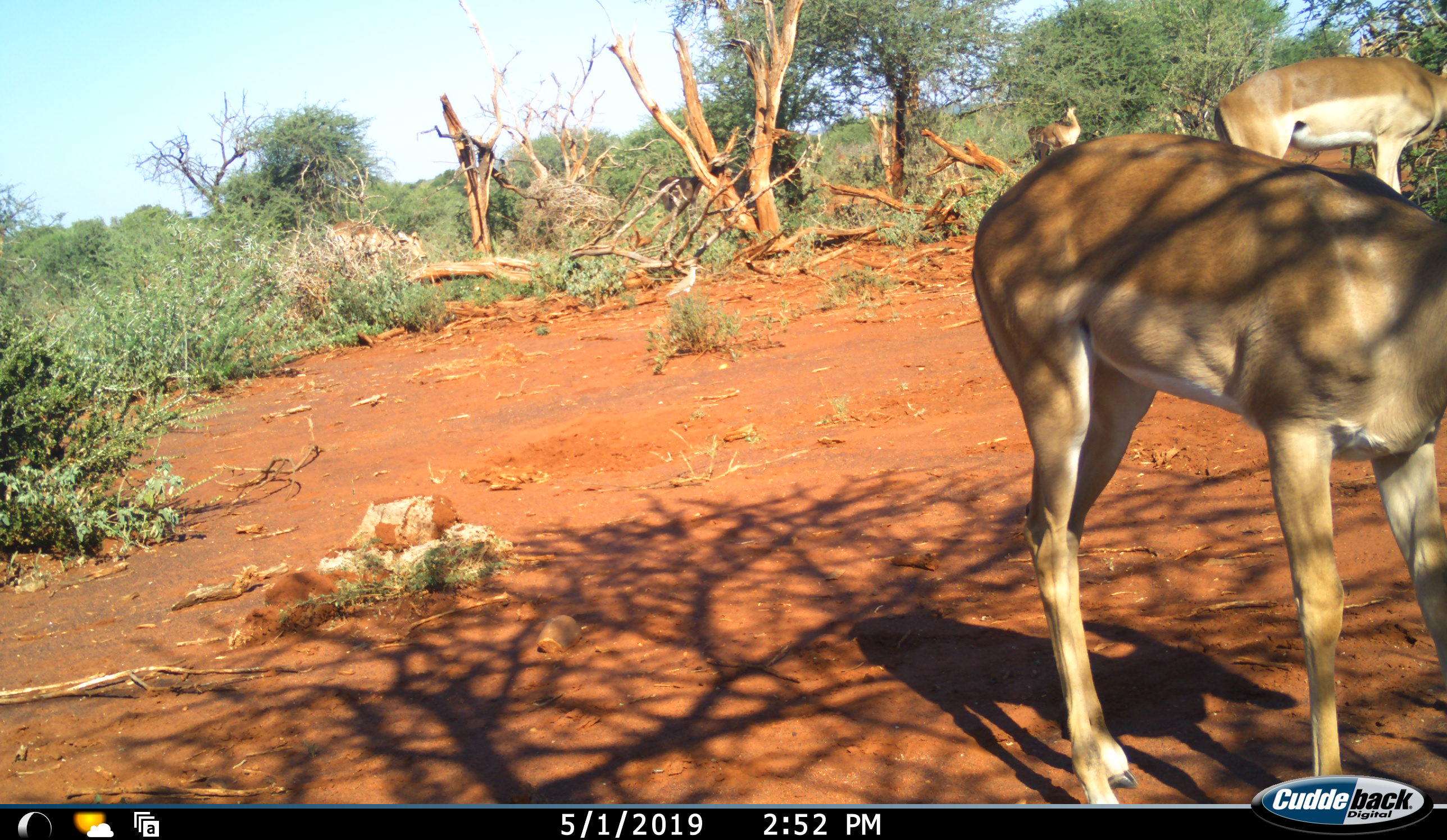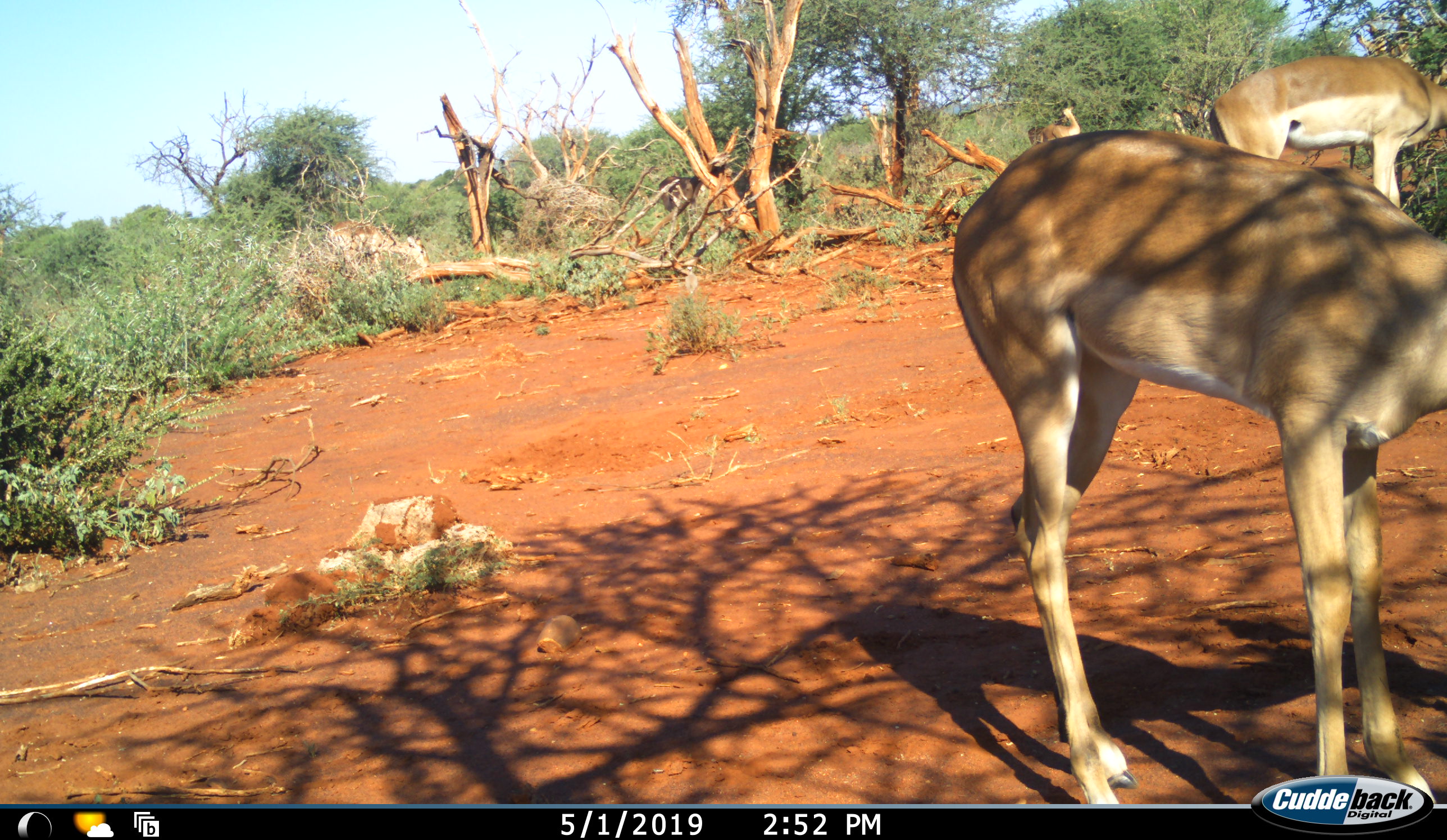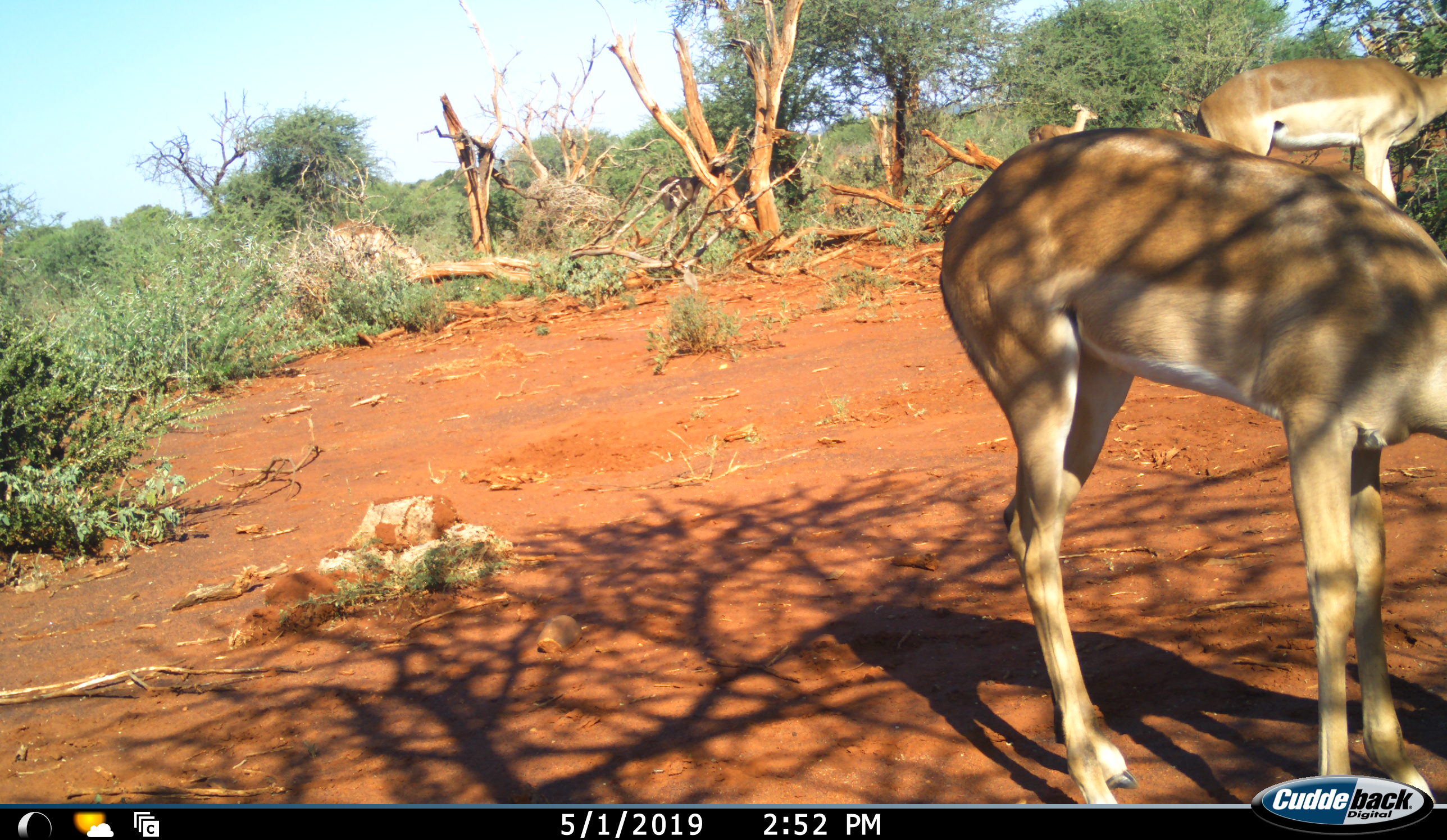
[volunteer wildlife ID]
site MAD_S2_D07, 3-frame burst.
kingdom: Animalia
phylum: Chordata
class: Mammalia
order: Artiodactyla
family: Bovidae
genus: Aepyceros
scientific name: Aepyceros melampus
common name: impala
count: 4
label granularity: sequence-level